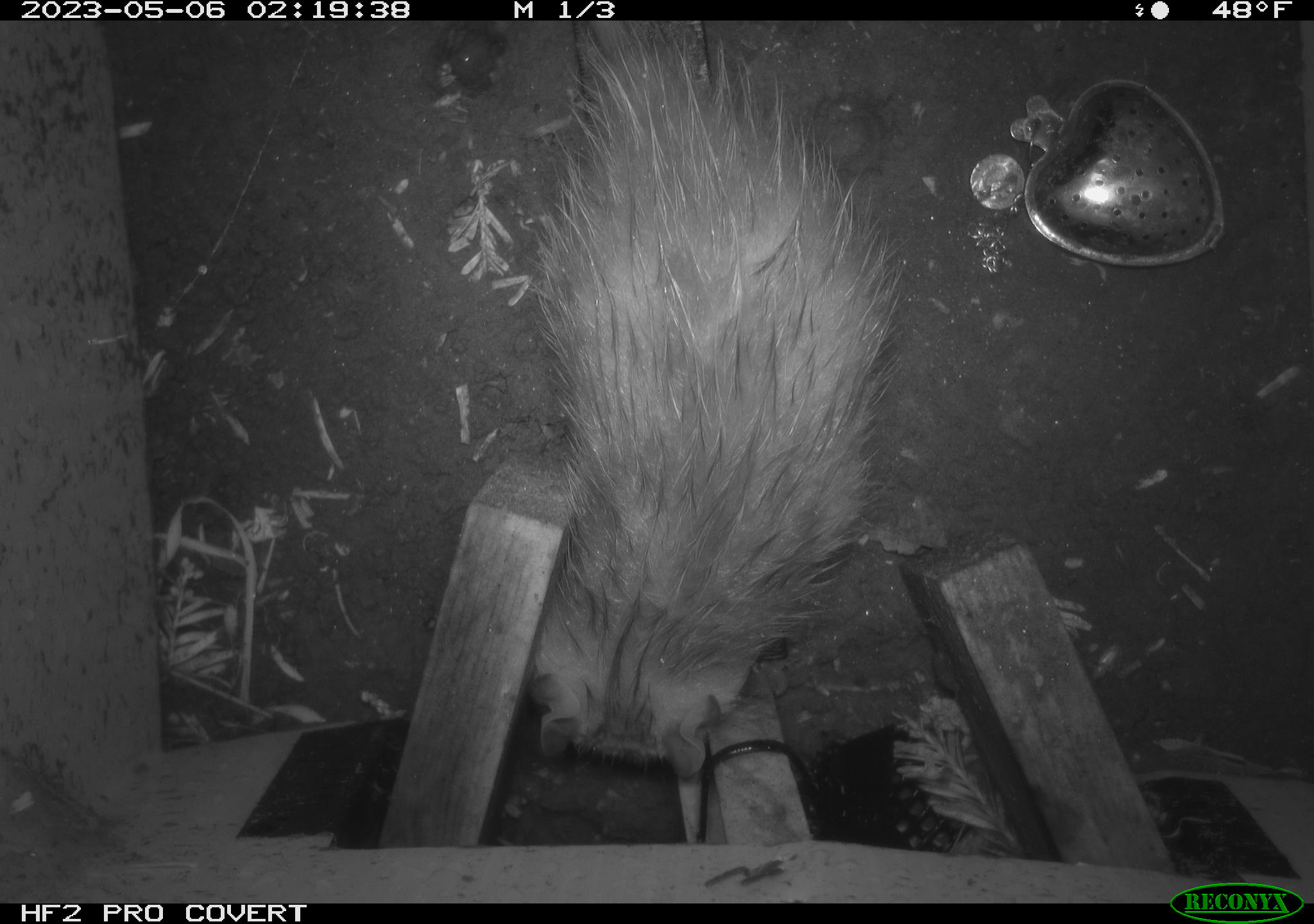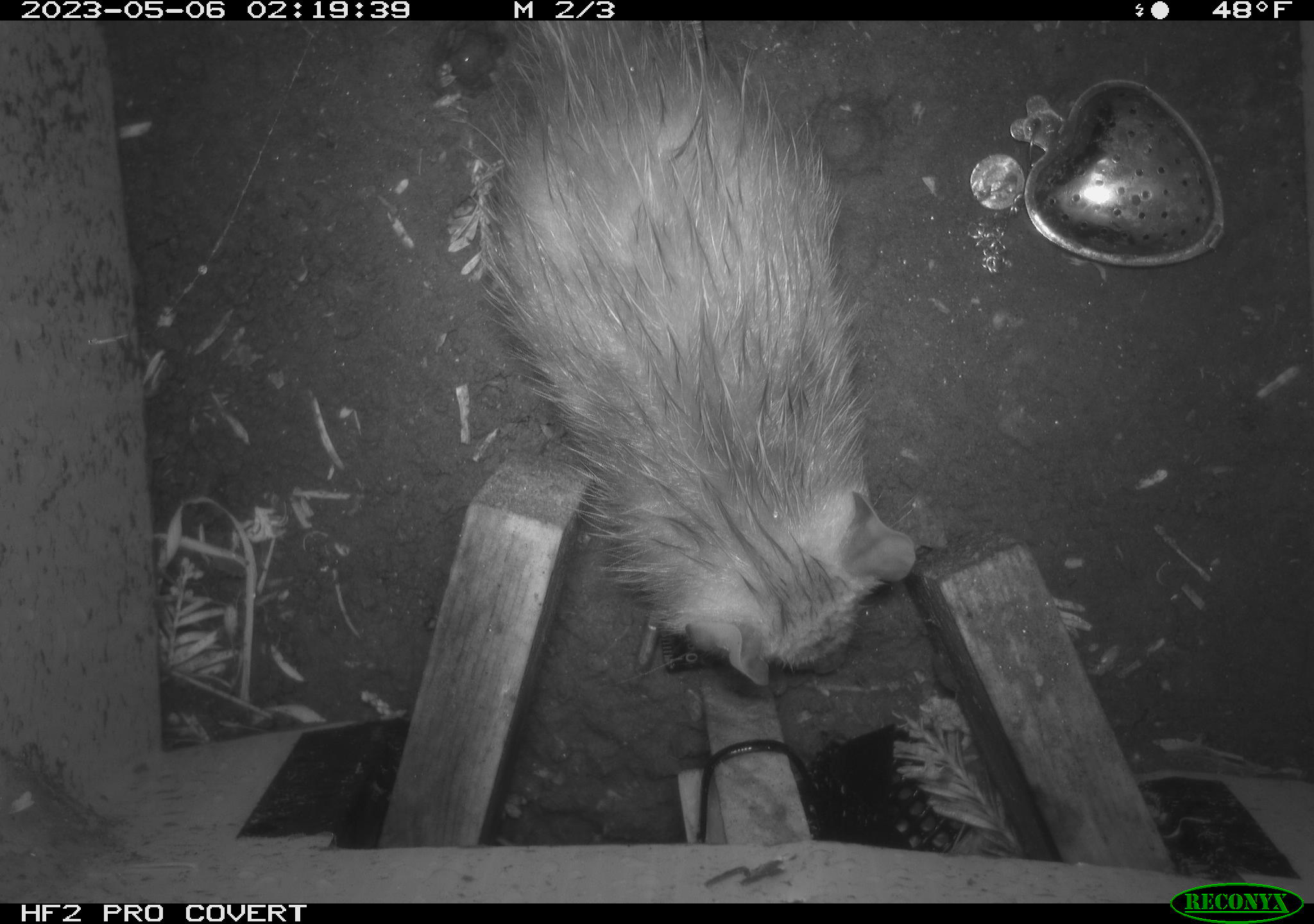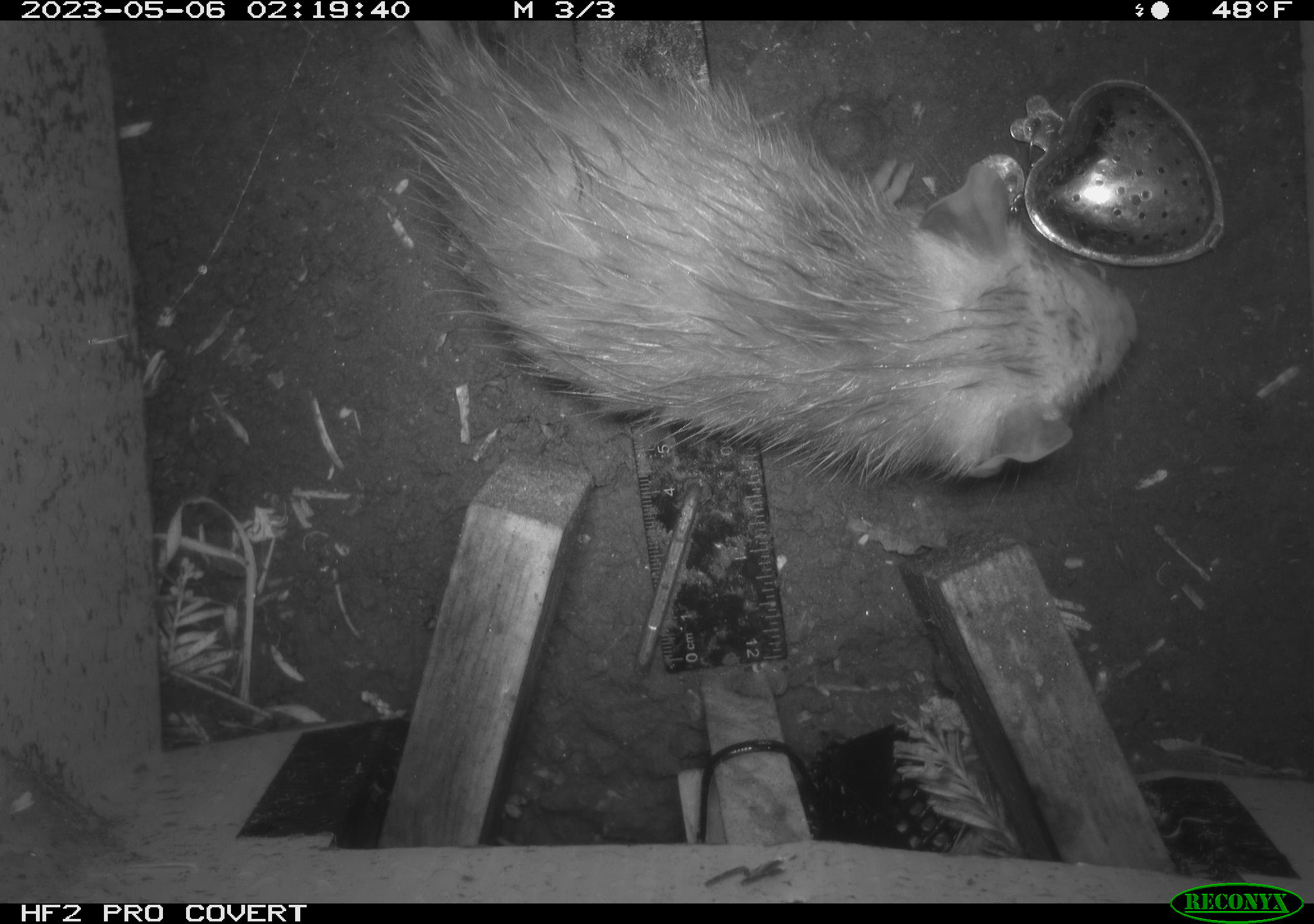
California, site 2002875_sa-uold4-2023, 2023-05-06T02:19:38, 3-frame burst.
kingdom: Animalia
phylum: Chordata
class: Mammalia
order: Didelphimorphia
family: Didelphidae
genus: Didelphis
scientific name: Didelphis virginiana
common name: virginia opossum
Virginia opossum (Didelphis virginiana).